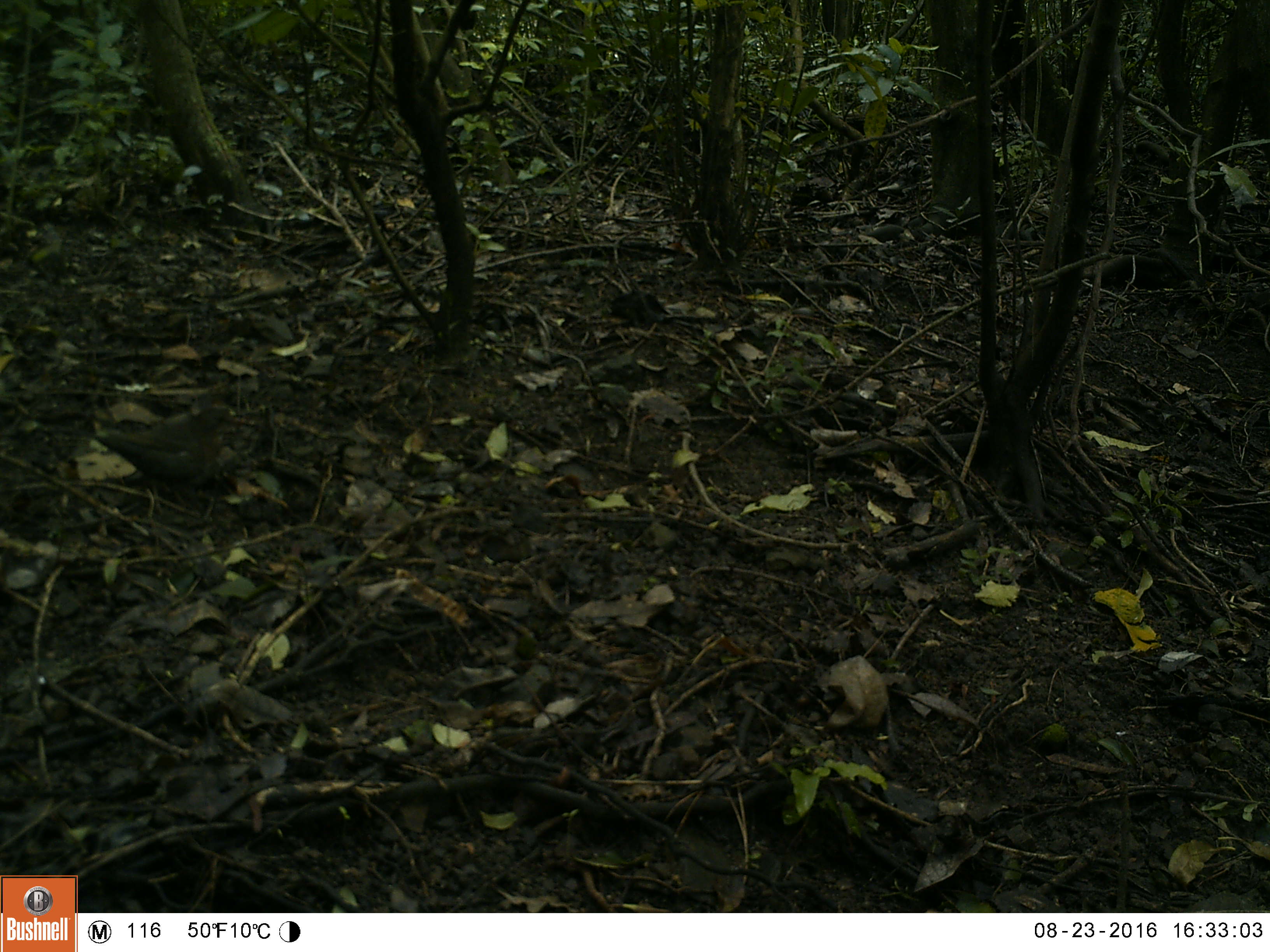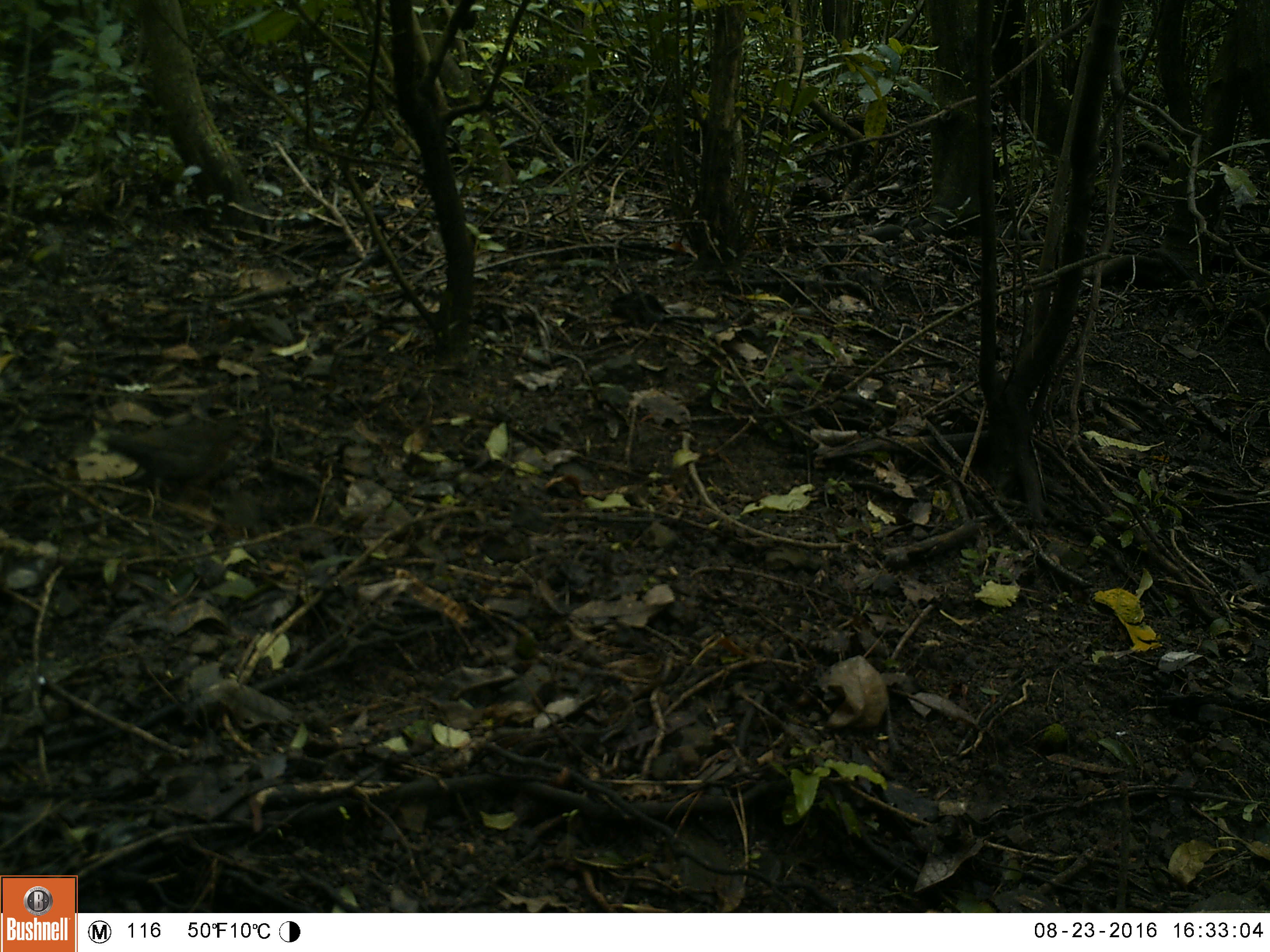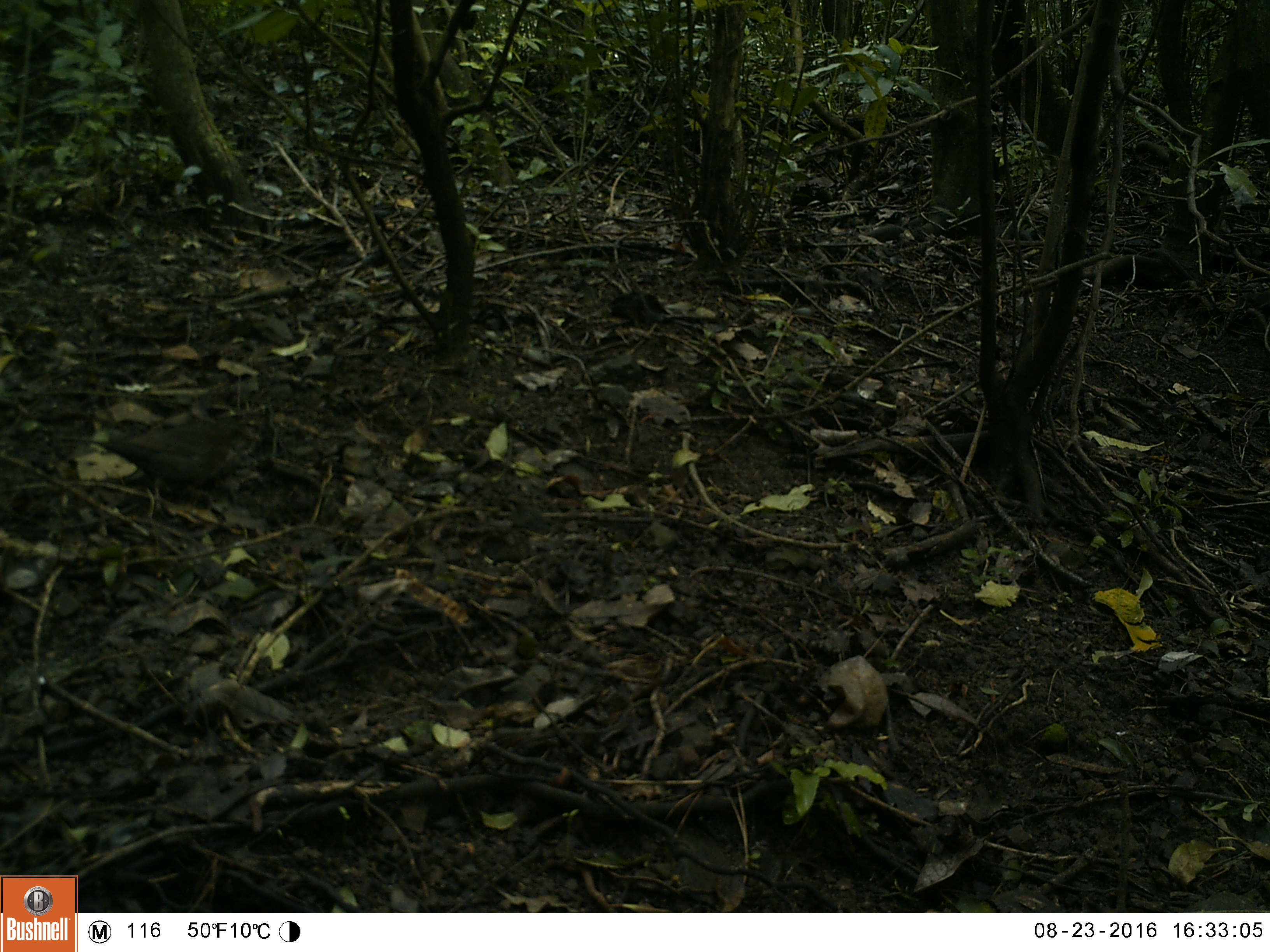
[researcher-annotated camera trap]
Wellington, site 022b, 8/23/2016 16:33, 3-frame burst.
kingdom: Animalia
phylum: Chordata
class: Aves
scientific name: Aves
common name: bird